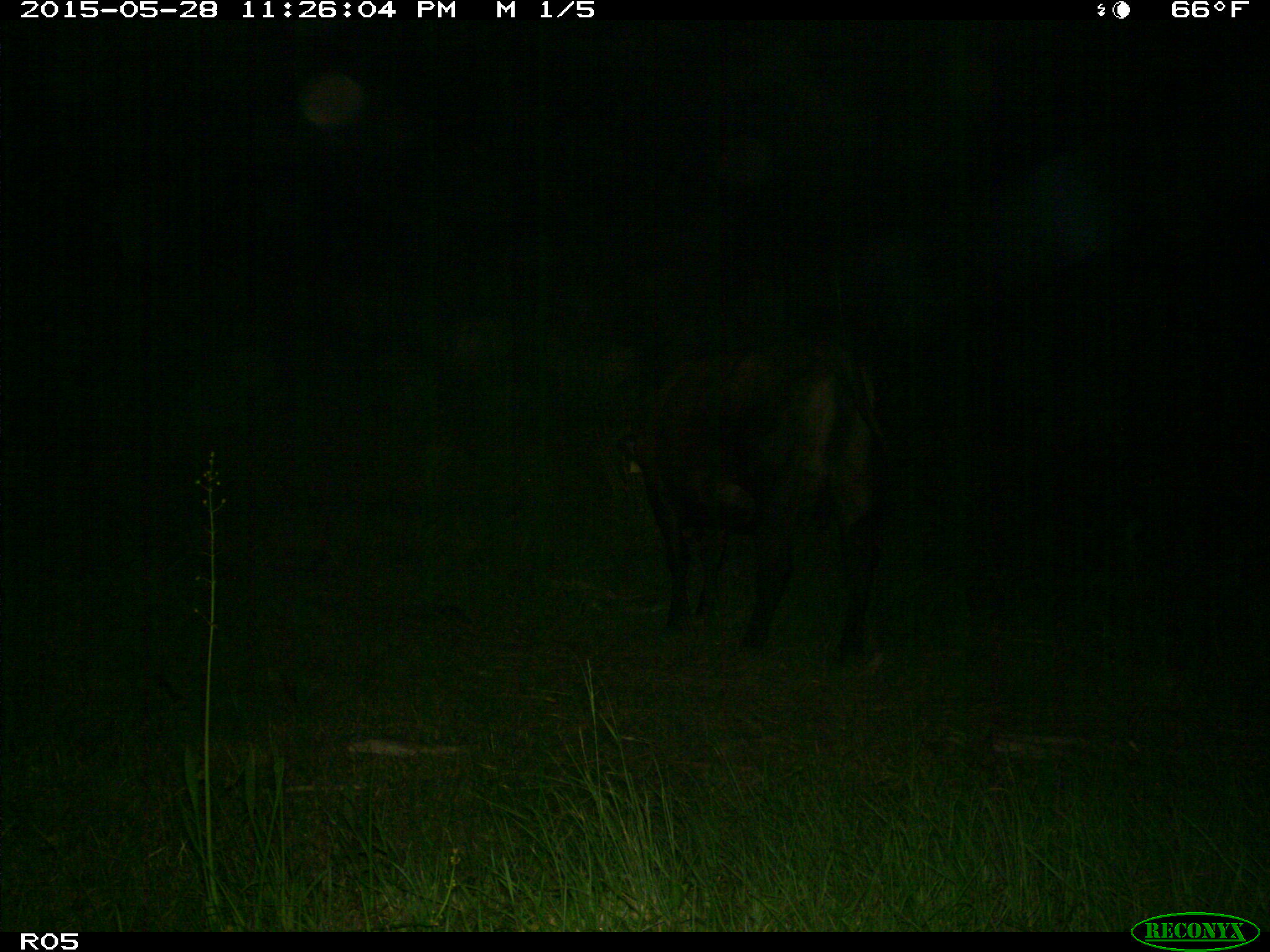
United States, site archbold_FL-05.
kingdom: Animalia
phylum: Chordata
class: Mammalia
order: Artiodactyla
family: Bovidae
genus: Bos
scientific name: Bos taurus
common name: domestic cow